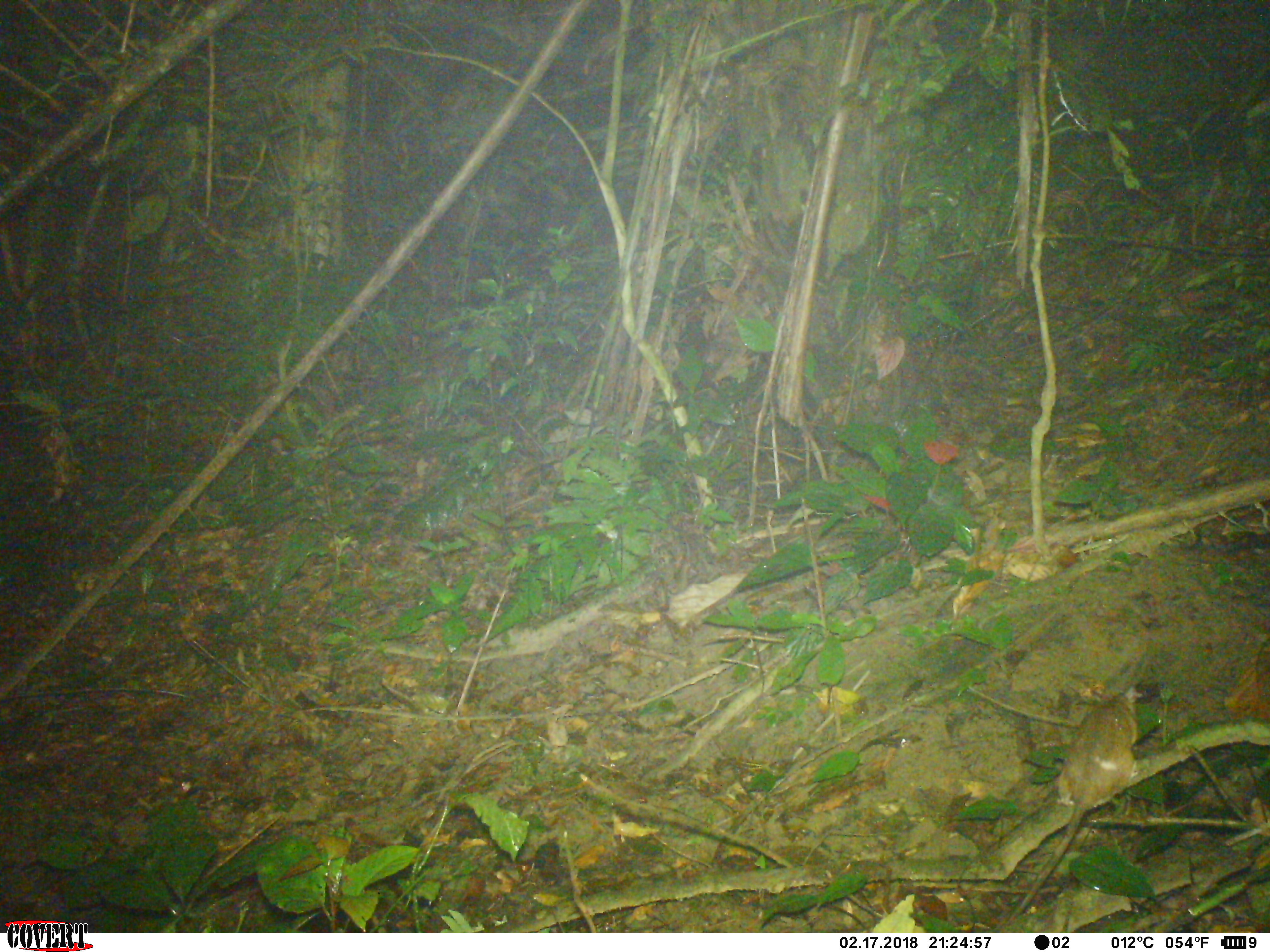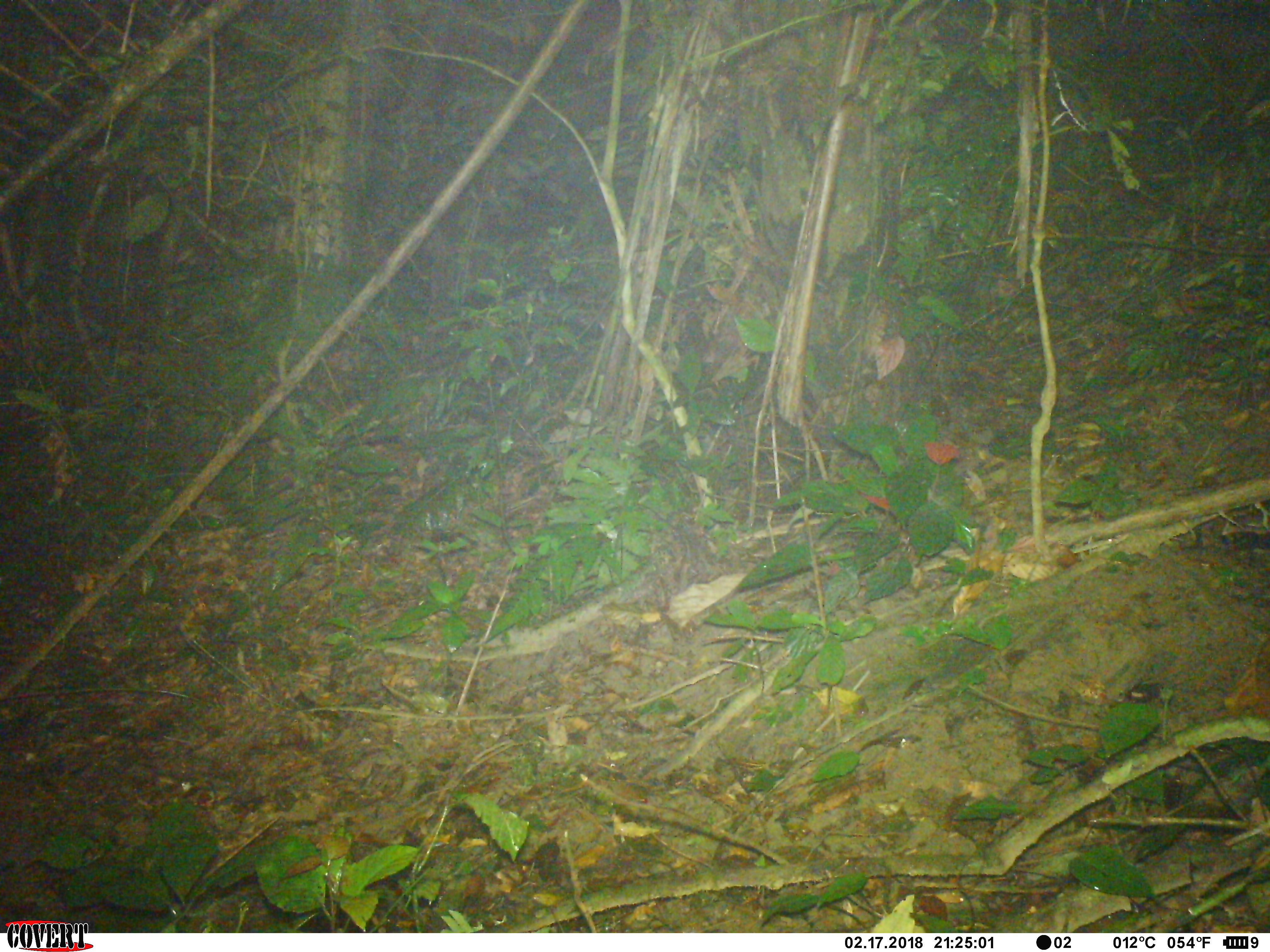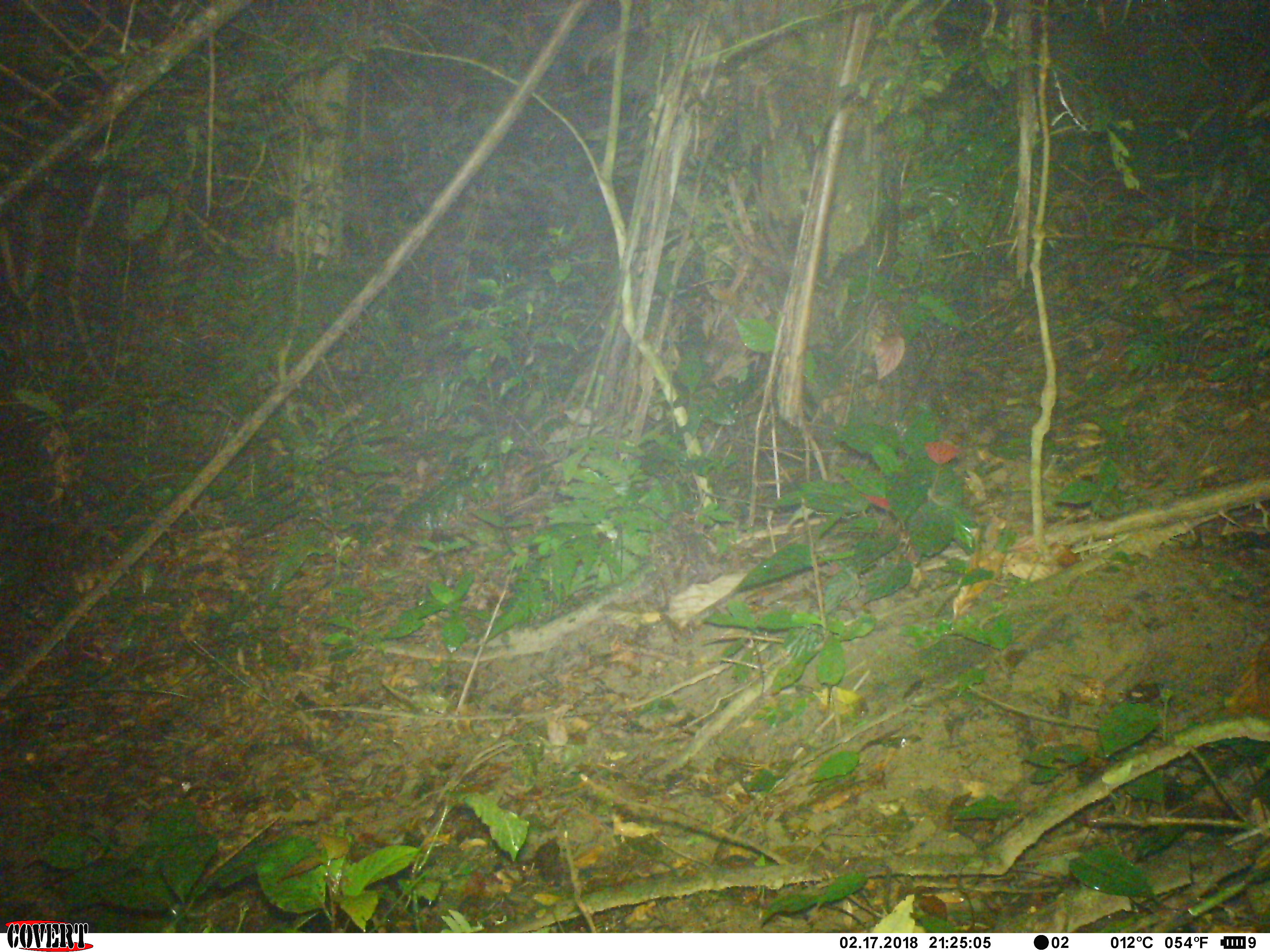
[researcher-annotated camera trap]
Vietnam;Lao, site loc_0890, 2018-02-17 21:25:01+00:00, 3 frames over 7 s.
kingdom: Animalia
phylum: Chordata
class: Mammalia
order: Rodentia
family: Muridae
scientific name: Muridae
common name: old-world mice and rats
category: unidentified murid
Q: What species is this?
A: Unidentified murid (old-world mice and rats) (Muridae).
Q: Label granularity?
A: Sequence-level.